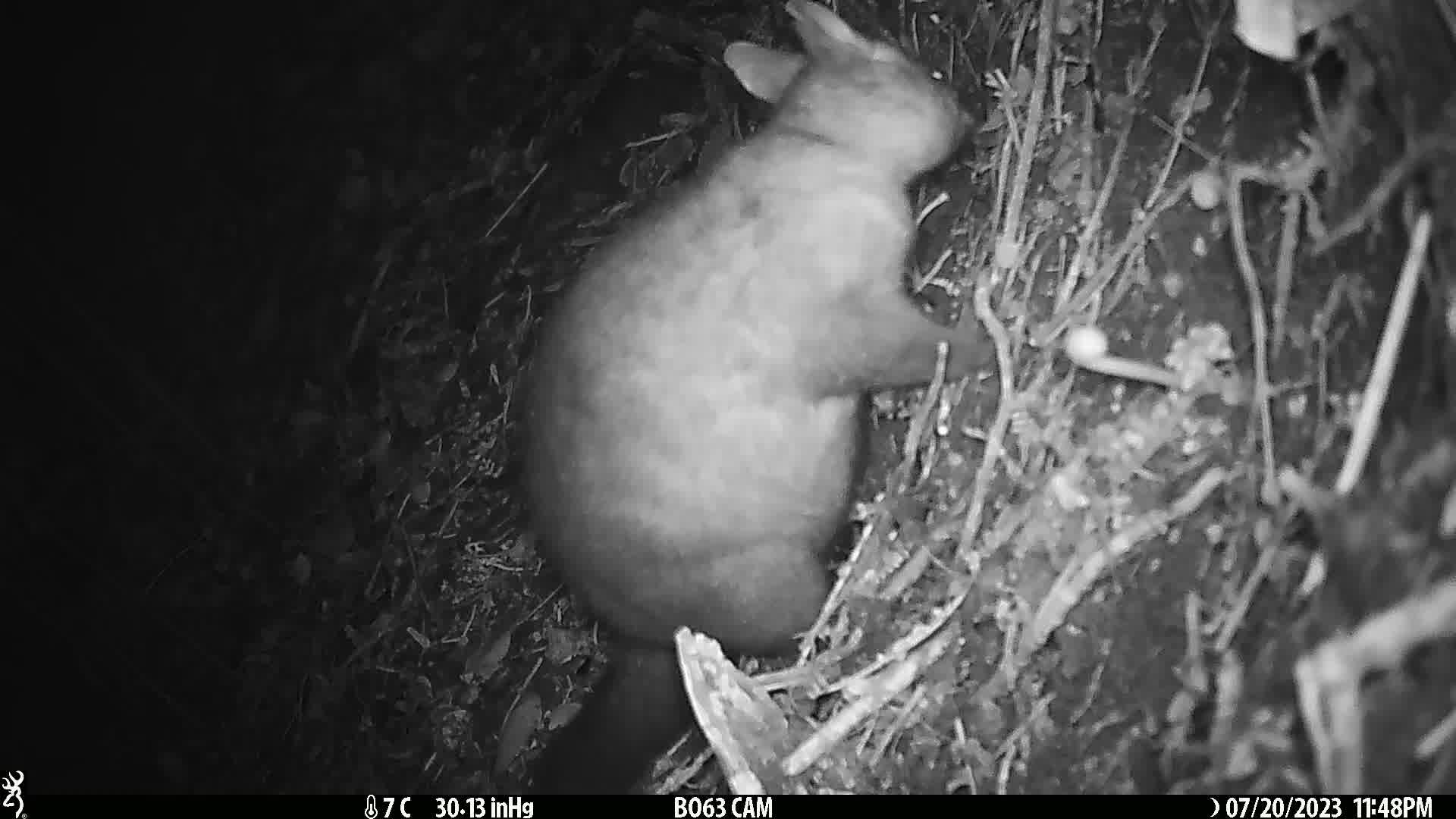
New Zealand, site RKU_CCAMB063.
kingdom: Animalia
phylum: Chordata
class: Mammalia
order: Diprotodontia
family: Phalangeridae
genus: Trichosurus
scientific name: Trichosurus vulpecula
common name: common brushtail possum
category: possum